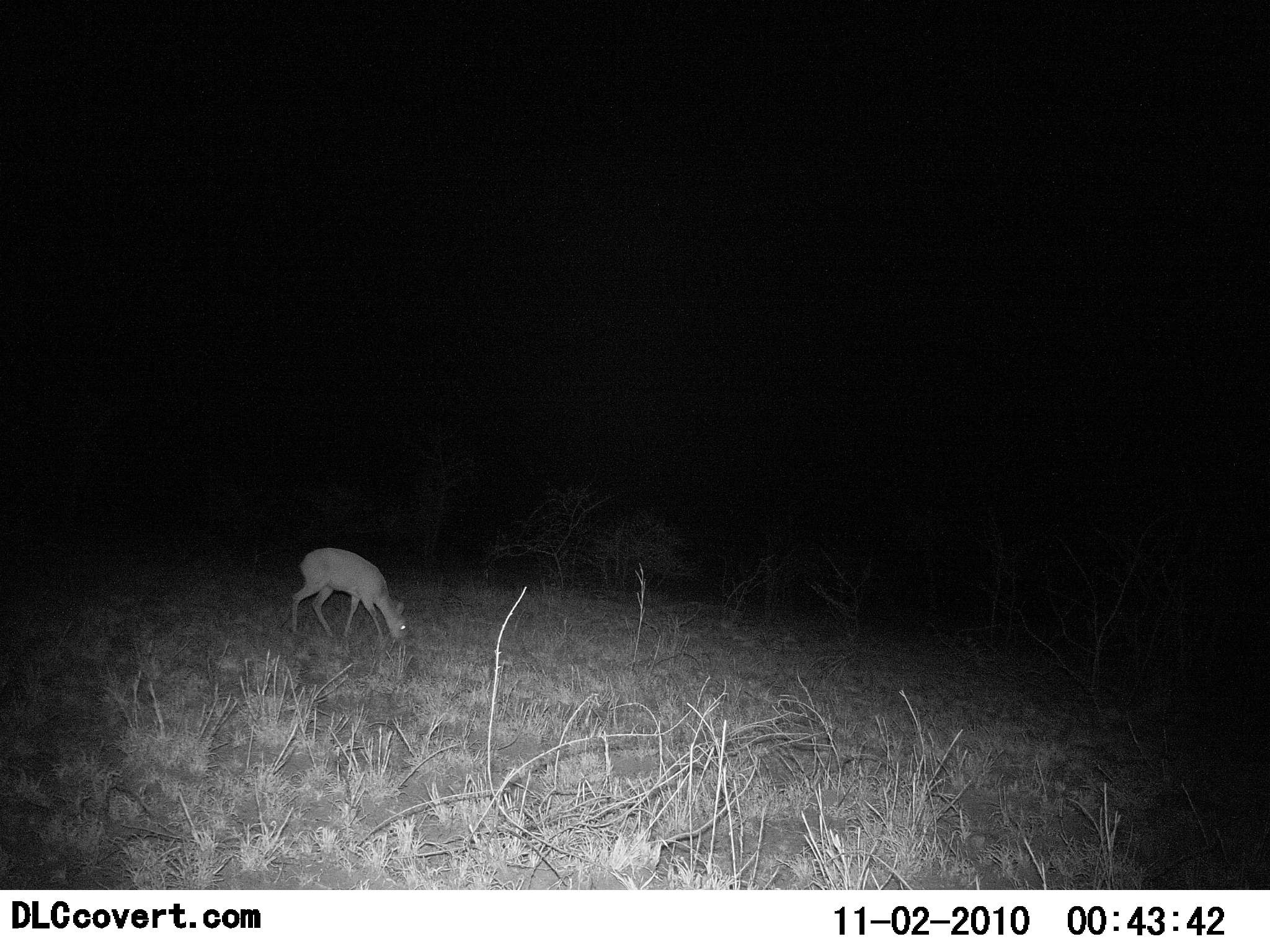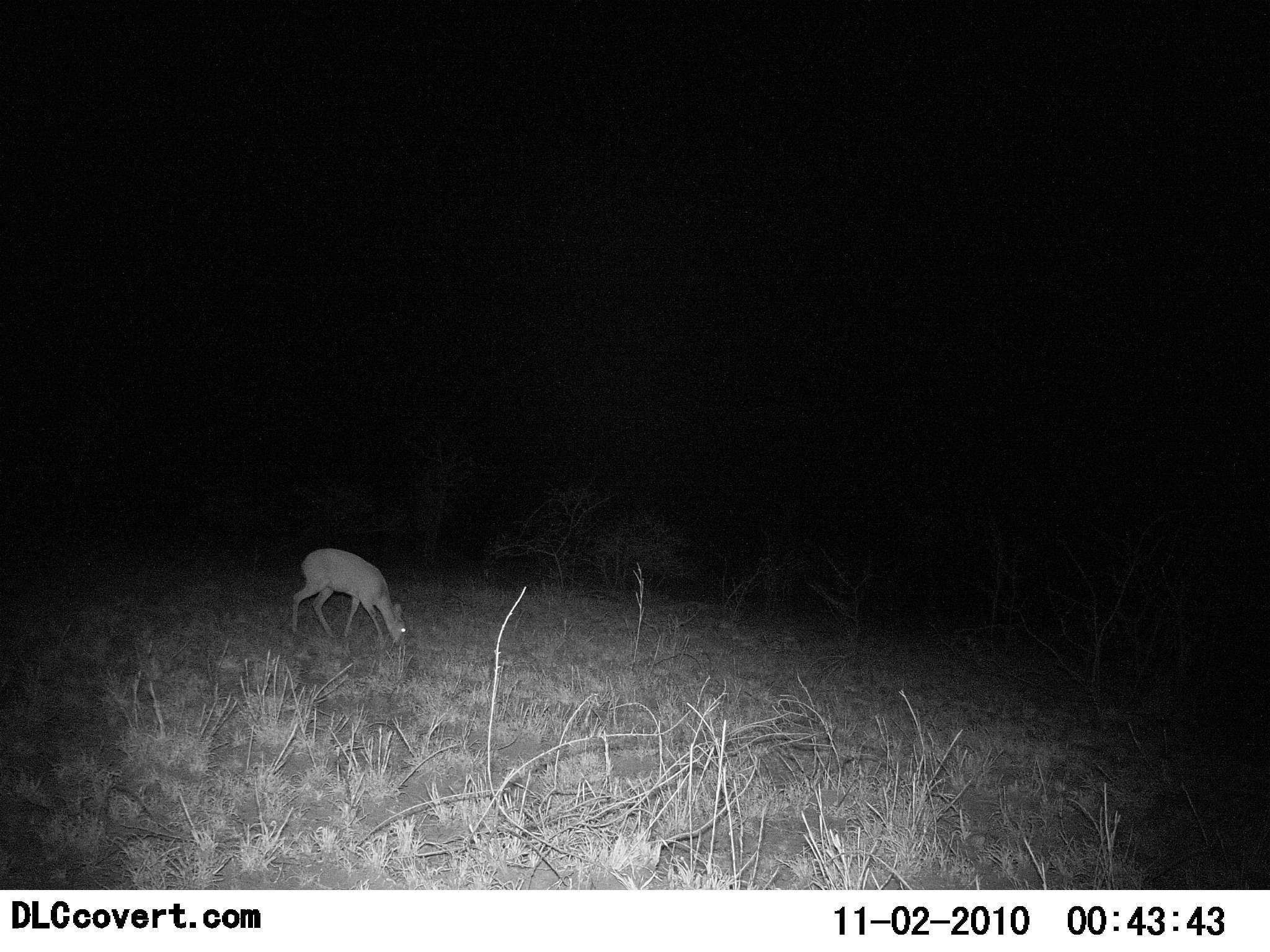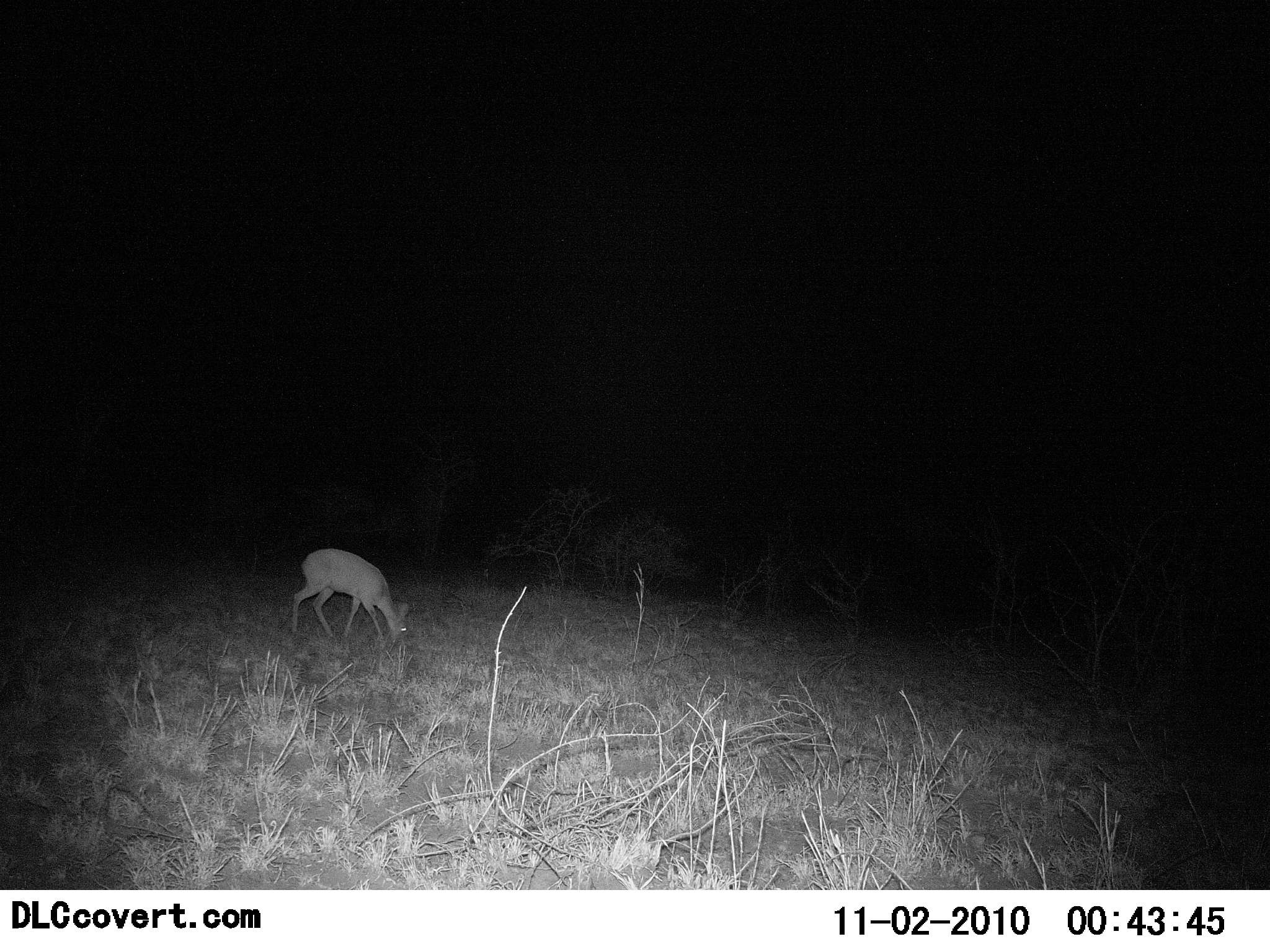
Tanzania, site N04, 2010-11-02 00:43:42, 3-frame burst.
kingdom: Animalia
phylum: Chordata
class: Mammalia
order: Artiodactyla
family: Bovidae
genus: Madoqua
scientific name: Madoqua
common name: dikdik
Dikdik (Madoqua), count 1. Behavior (volunteer vote fractions): standing 7%, resting 0%, moving 0%, interacting 0%. Young present (vote fraction): 0%. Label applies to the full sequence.